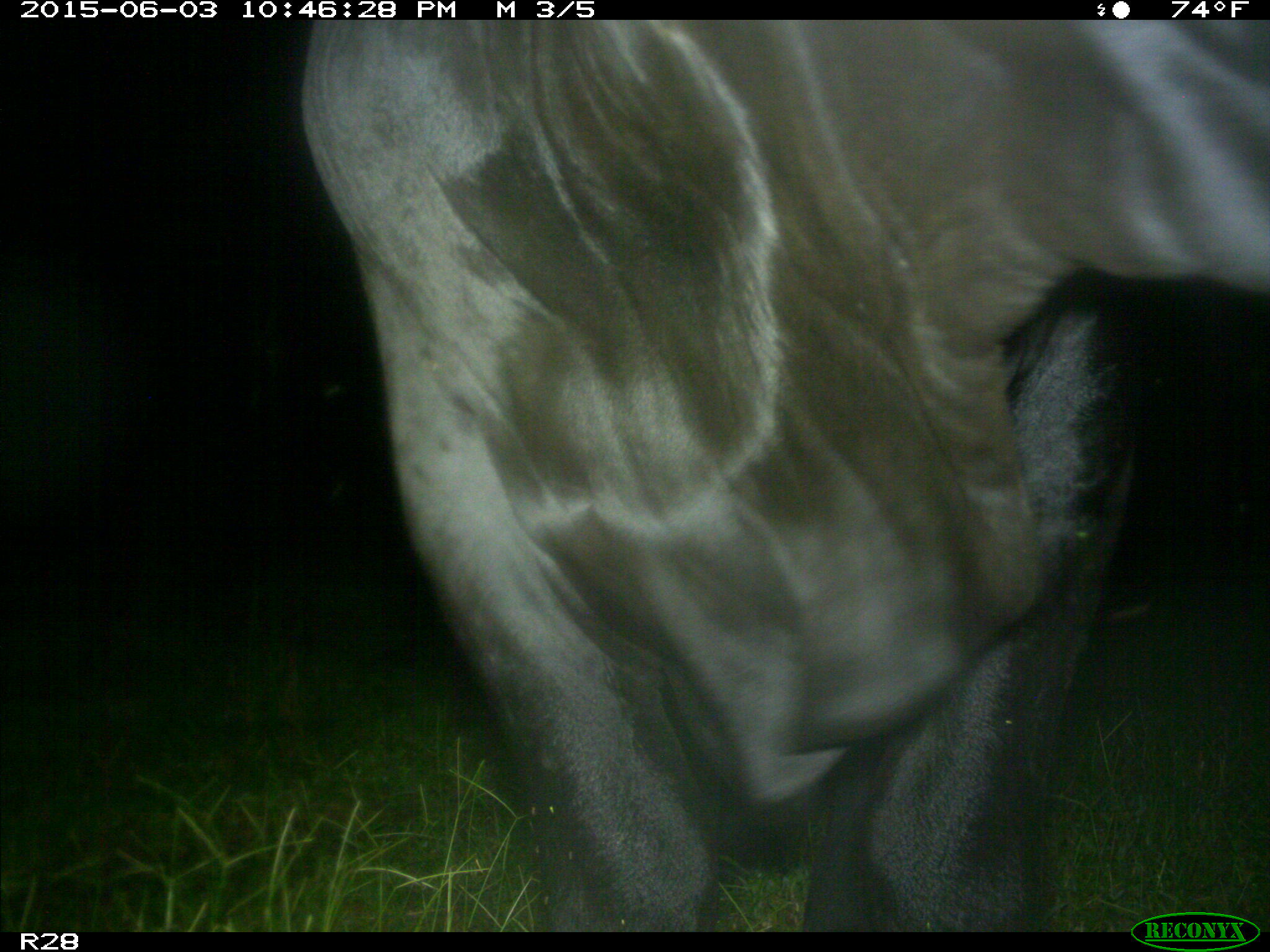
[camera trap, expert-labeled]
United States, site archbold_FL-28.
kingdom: Animalia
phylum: Chordata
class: Mammalia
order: Artiodactyla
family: Bovidae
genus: Bos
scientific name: Bos taurus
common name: domestic cow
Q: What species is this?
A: Bos taurus (domestic cow).